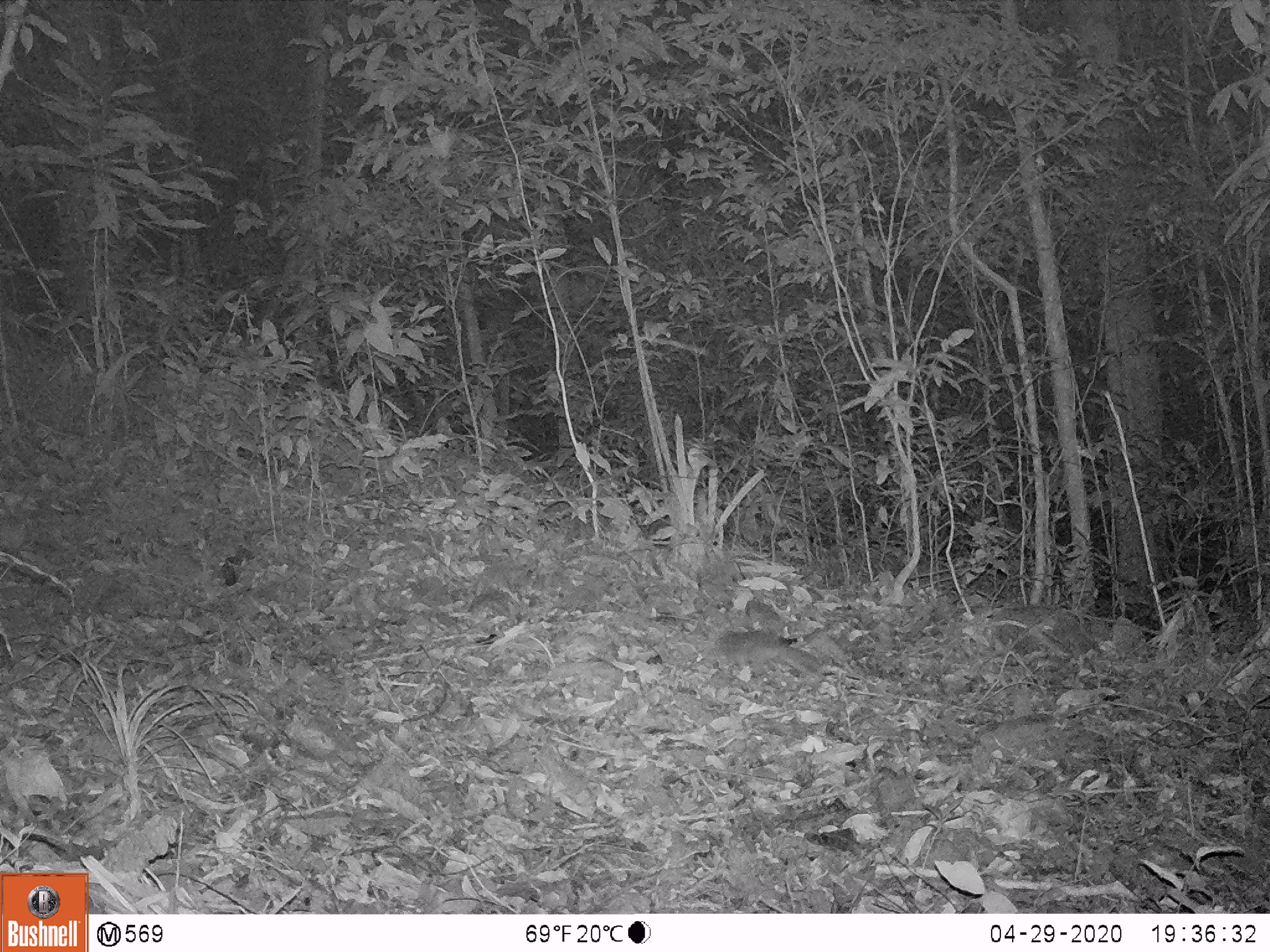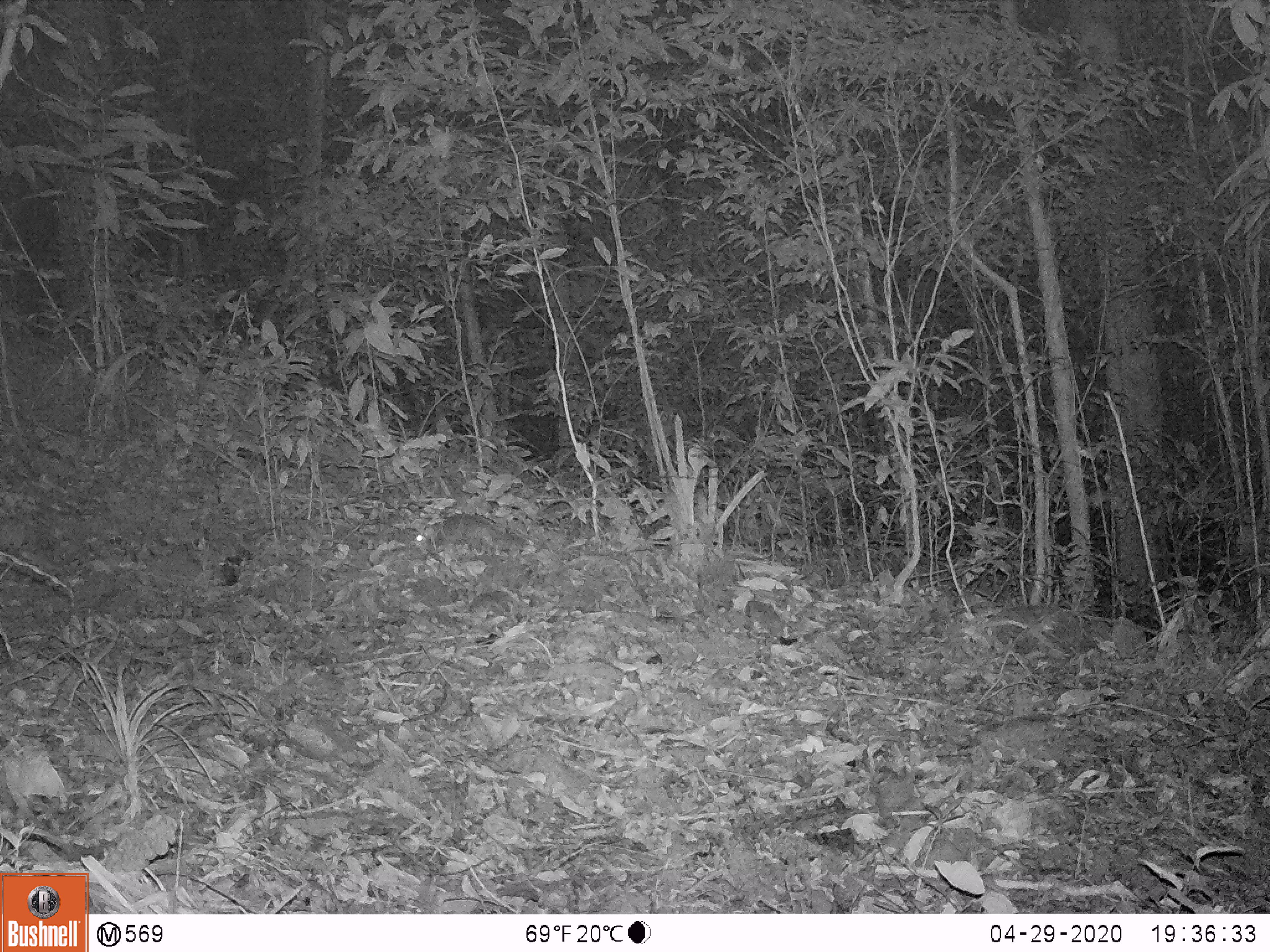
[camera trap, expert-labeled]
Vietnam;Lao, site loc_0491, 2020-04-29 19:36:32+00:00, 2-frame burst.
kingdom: Animalia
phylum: Chordata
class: Mammalia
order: Carnivora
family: Mustelidae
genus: Melogale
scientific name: Melogale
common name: ferret badger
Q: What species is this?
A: Ferret badger (Melogale).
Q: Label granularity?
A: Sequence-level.